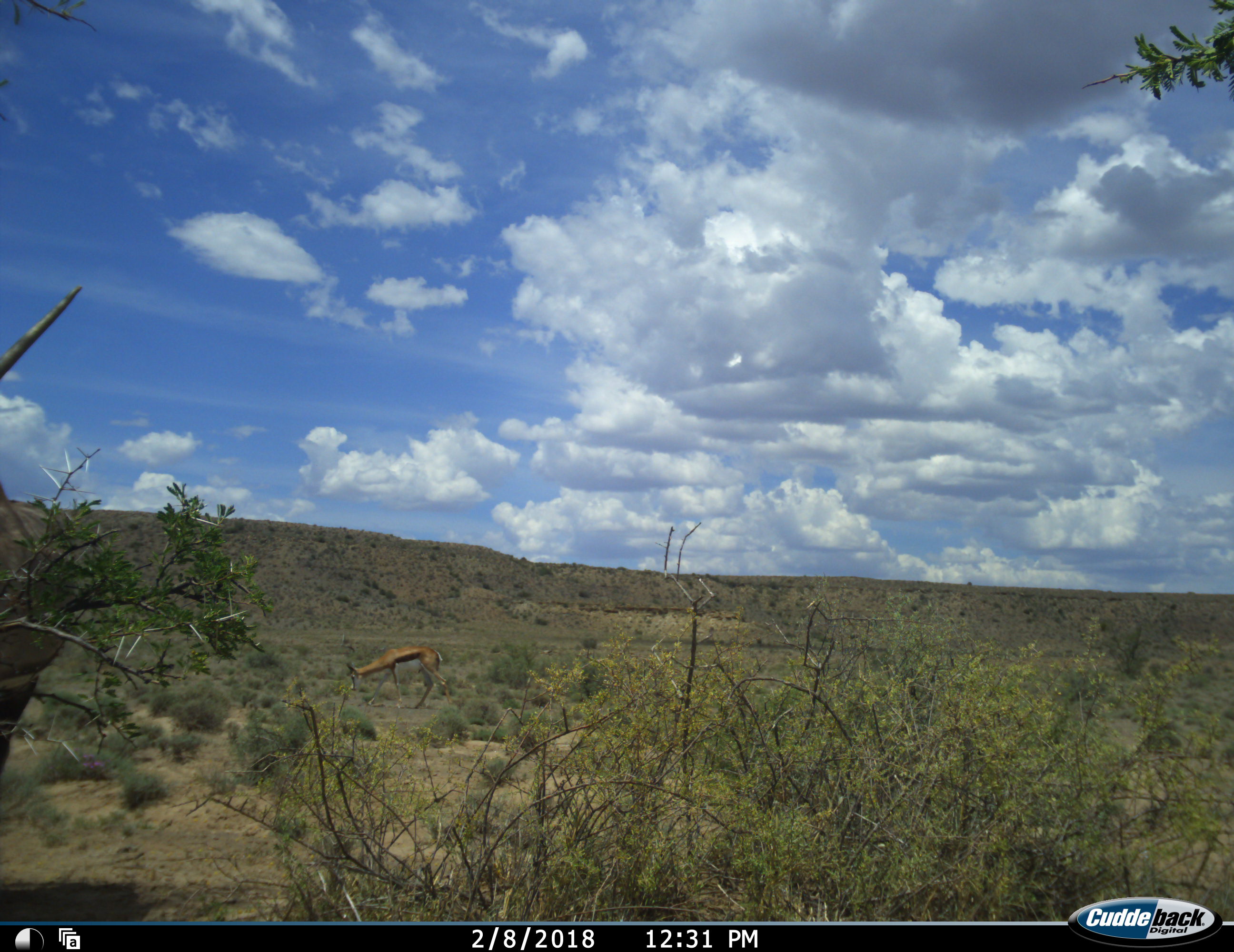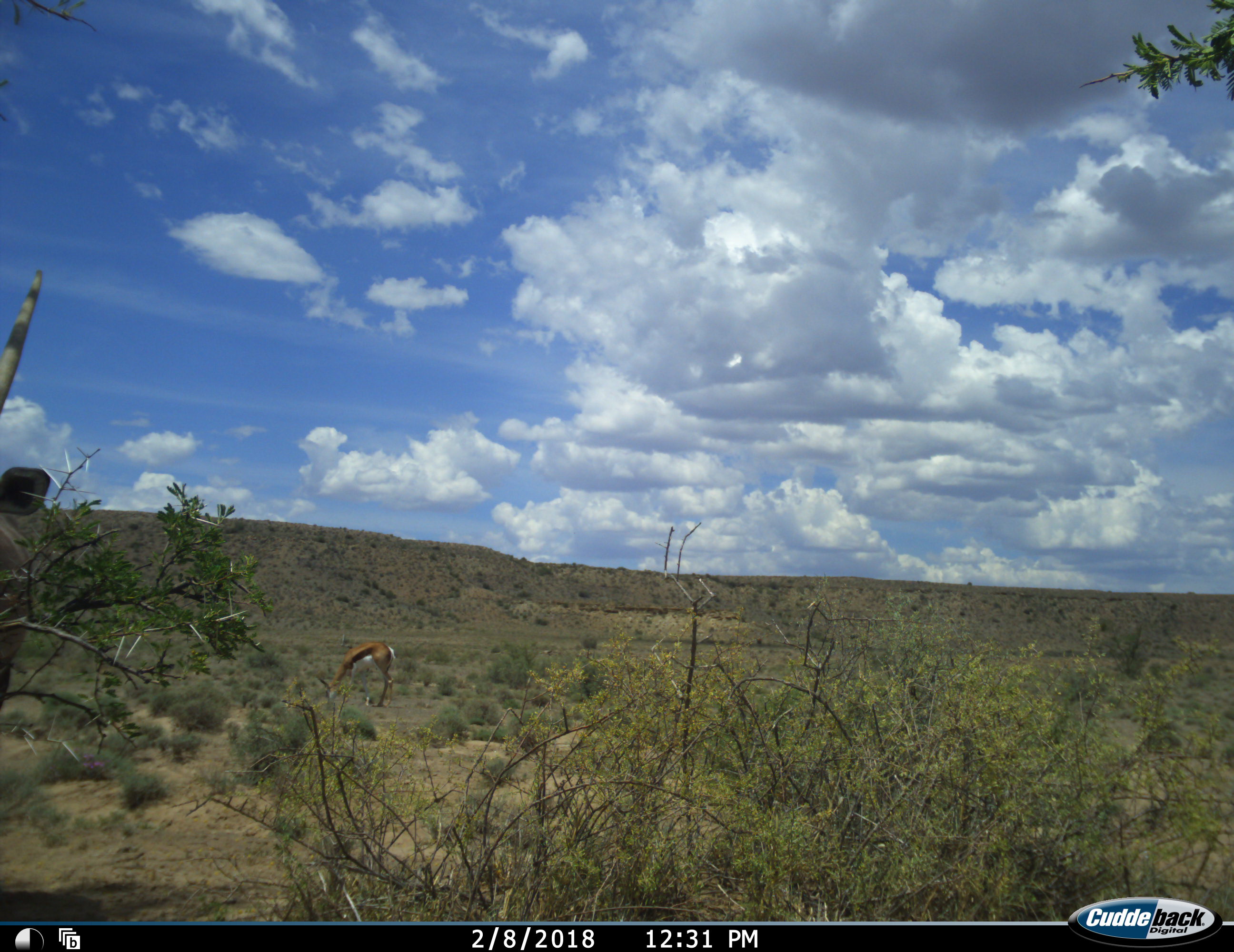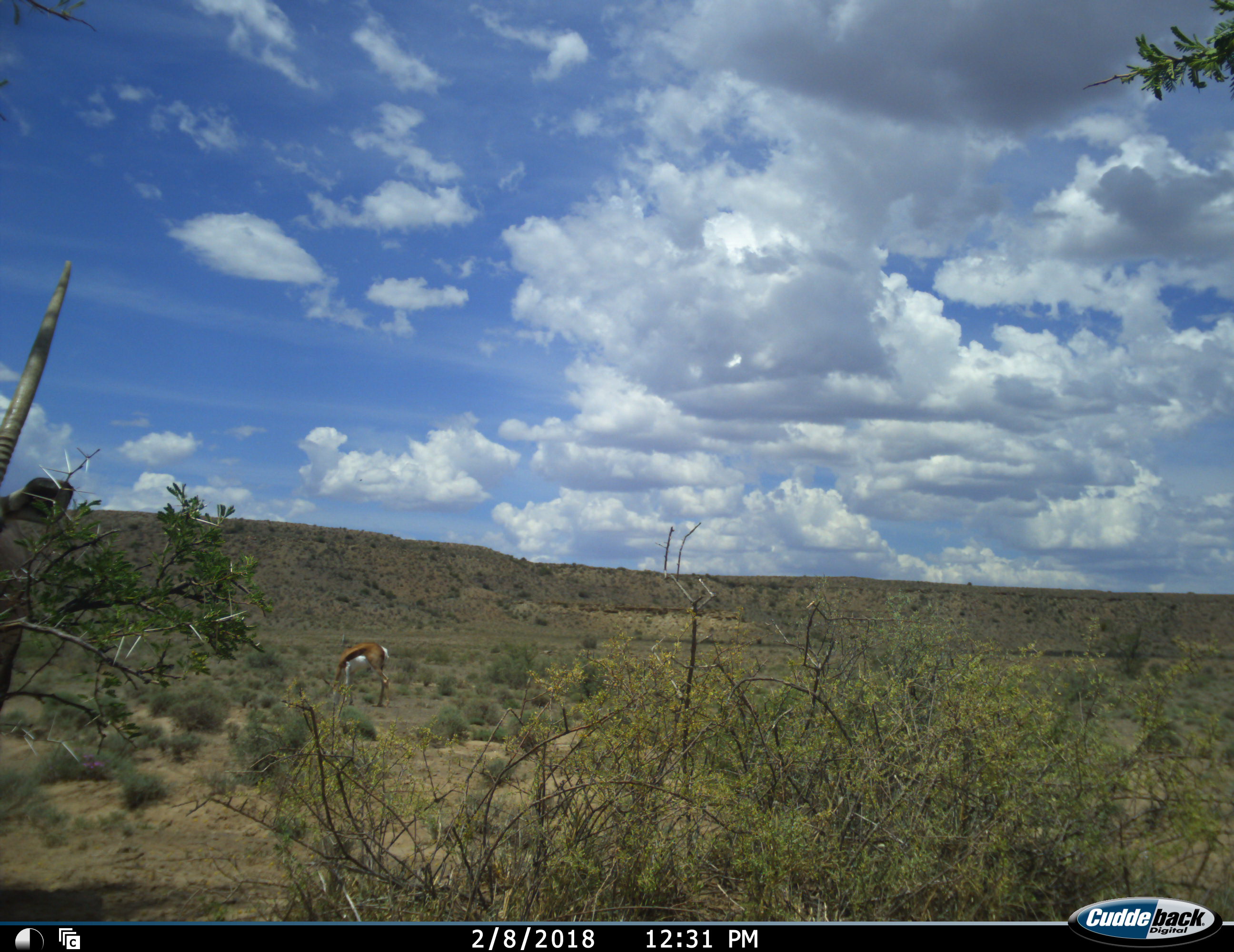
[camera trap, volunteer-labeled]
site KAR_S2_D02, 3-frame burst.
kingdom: Animalia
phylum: Chordata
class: Mammalia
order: Artiodactyla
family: Bovidae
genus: Oryx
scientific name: Oryx gazella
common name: gemsbok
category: oryx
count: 1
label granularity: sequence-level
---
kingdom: Animalia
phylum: Chordata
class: Mammalia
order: Artiodactyla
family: Bovidae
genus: Antidorcas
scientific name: Antidorcas marsupialis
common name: springbok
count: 1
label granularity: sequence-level